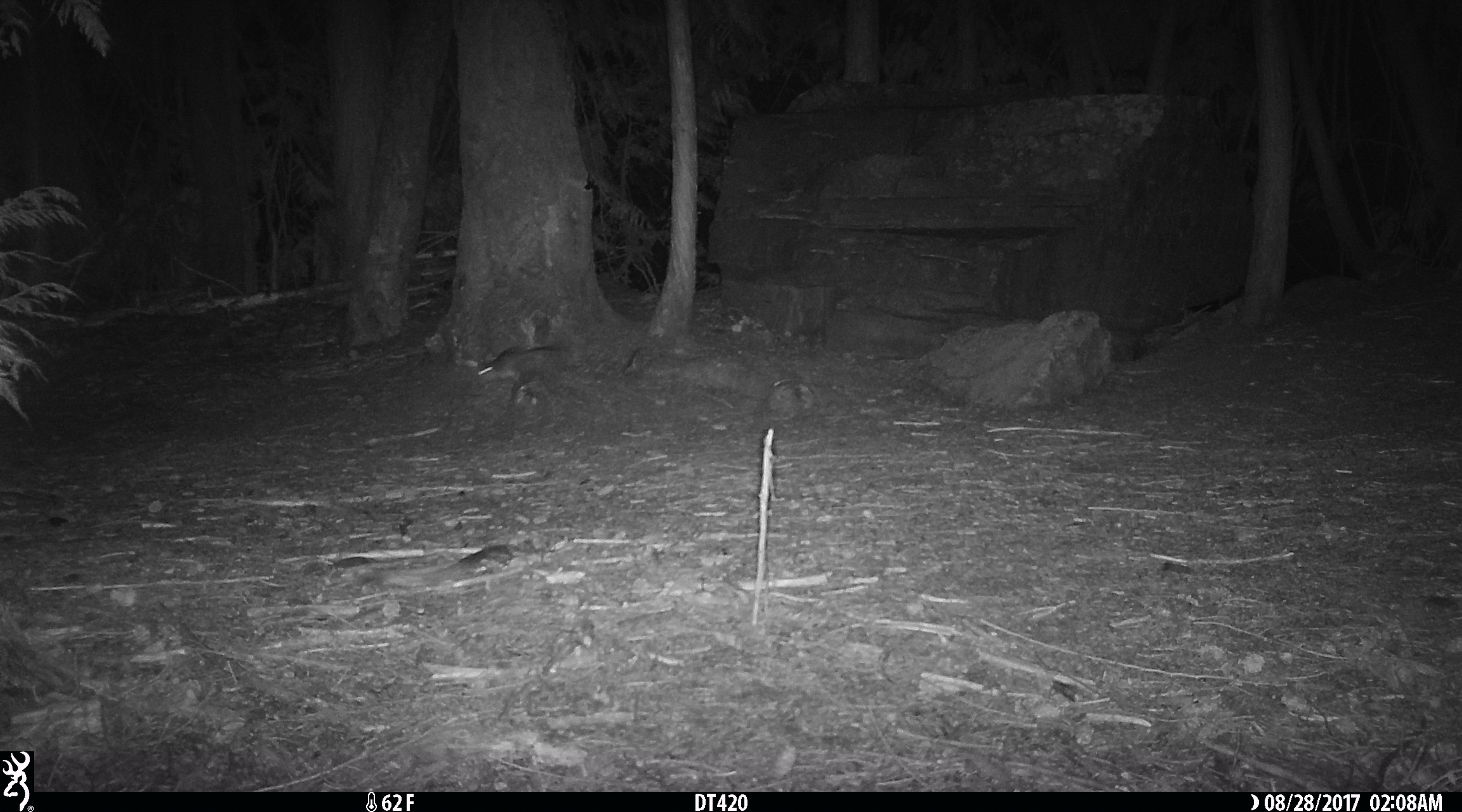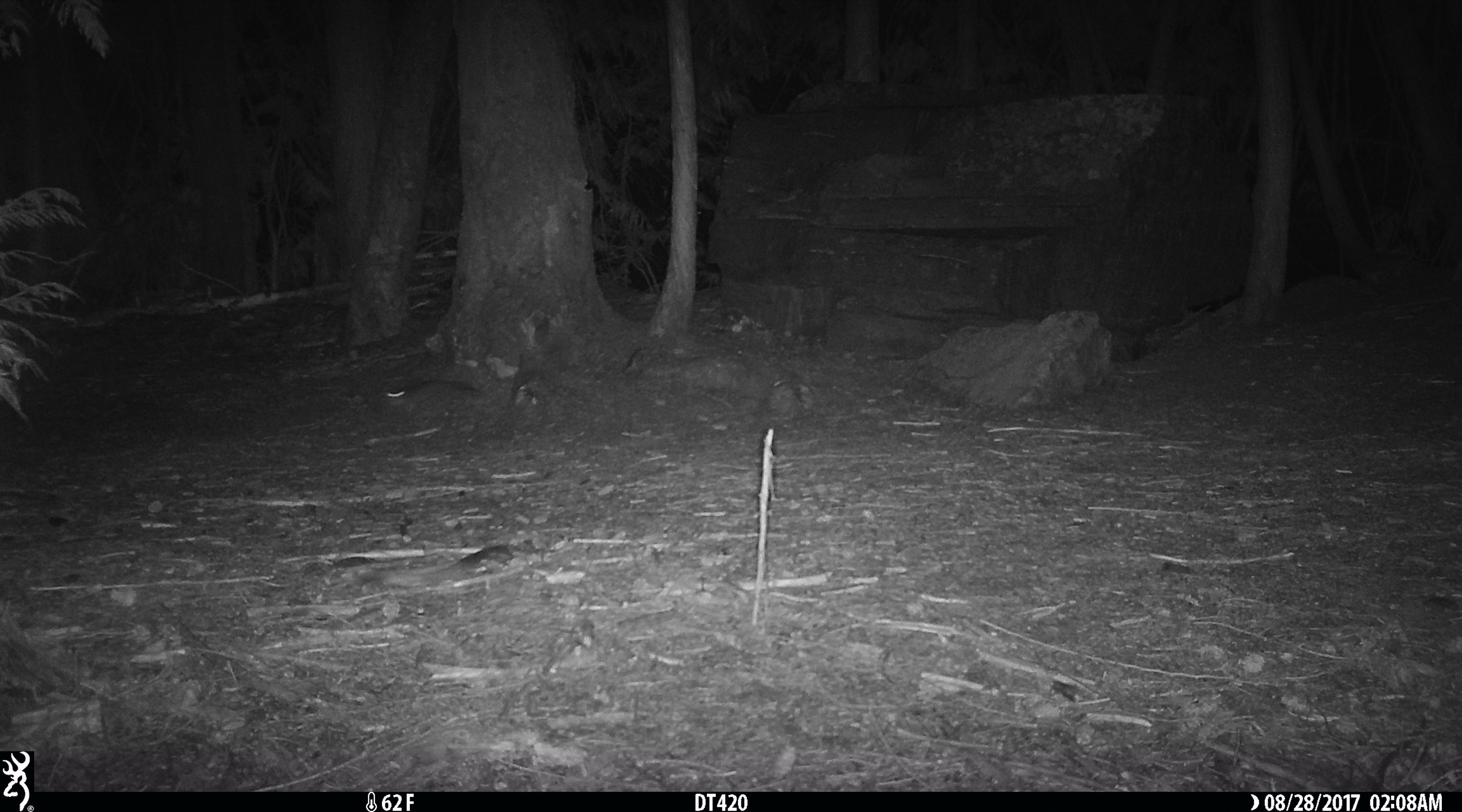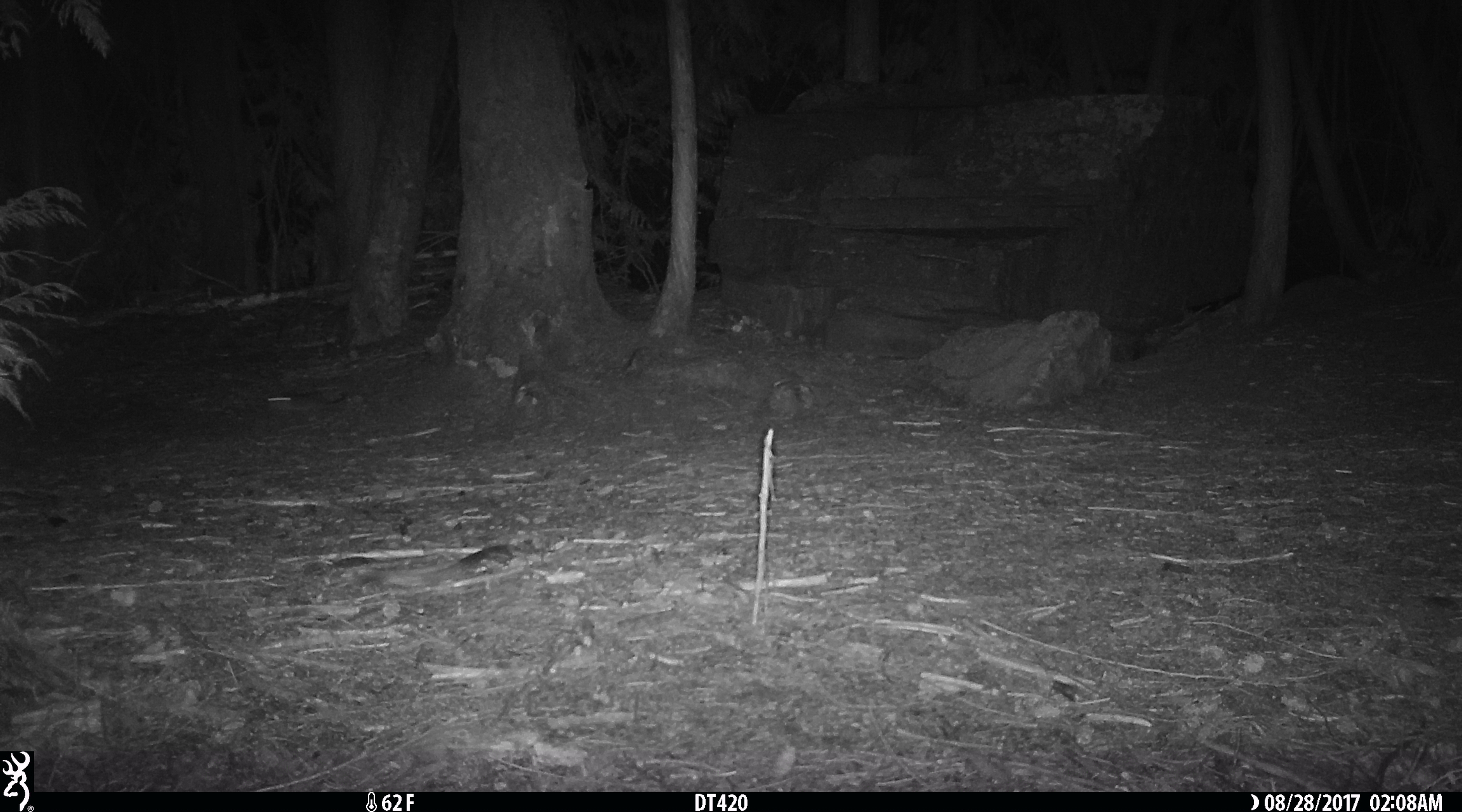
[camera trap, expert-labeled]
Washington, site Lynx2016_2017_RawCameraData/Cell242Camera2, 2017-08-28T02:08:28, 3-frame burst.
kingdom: Animalia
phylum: Chordata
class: Mammalia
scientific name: Mammalia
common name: small mammal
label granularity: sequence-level